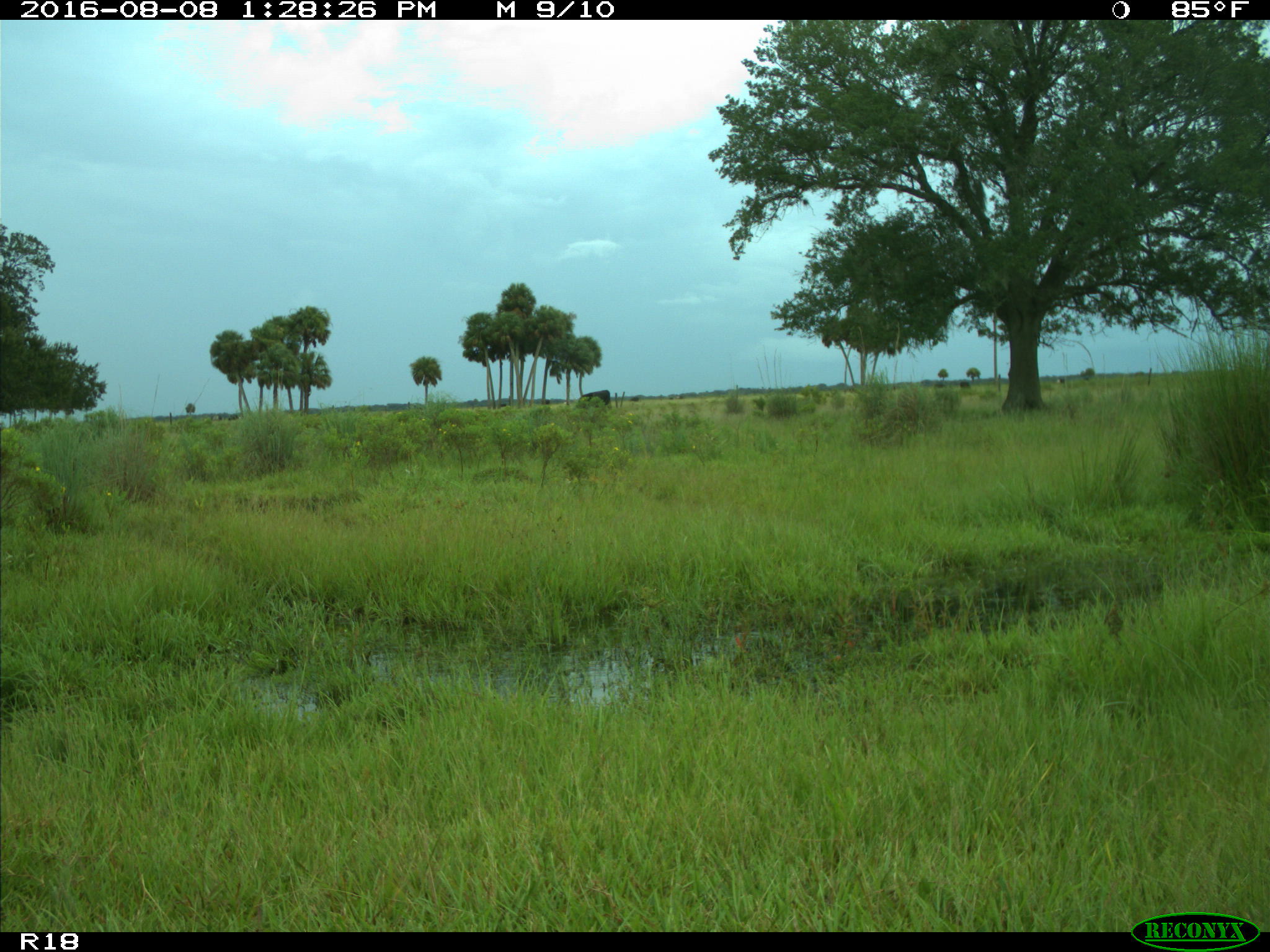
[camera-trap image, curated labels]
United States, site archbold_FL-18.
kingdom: Animalia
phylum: Chordata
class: Mammalia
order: Artiodactyla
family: Bovidae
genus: Bos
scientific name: Bos taurus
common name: domestic cow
Bos taurus (domestic cow).